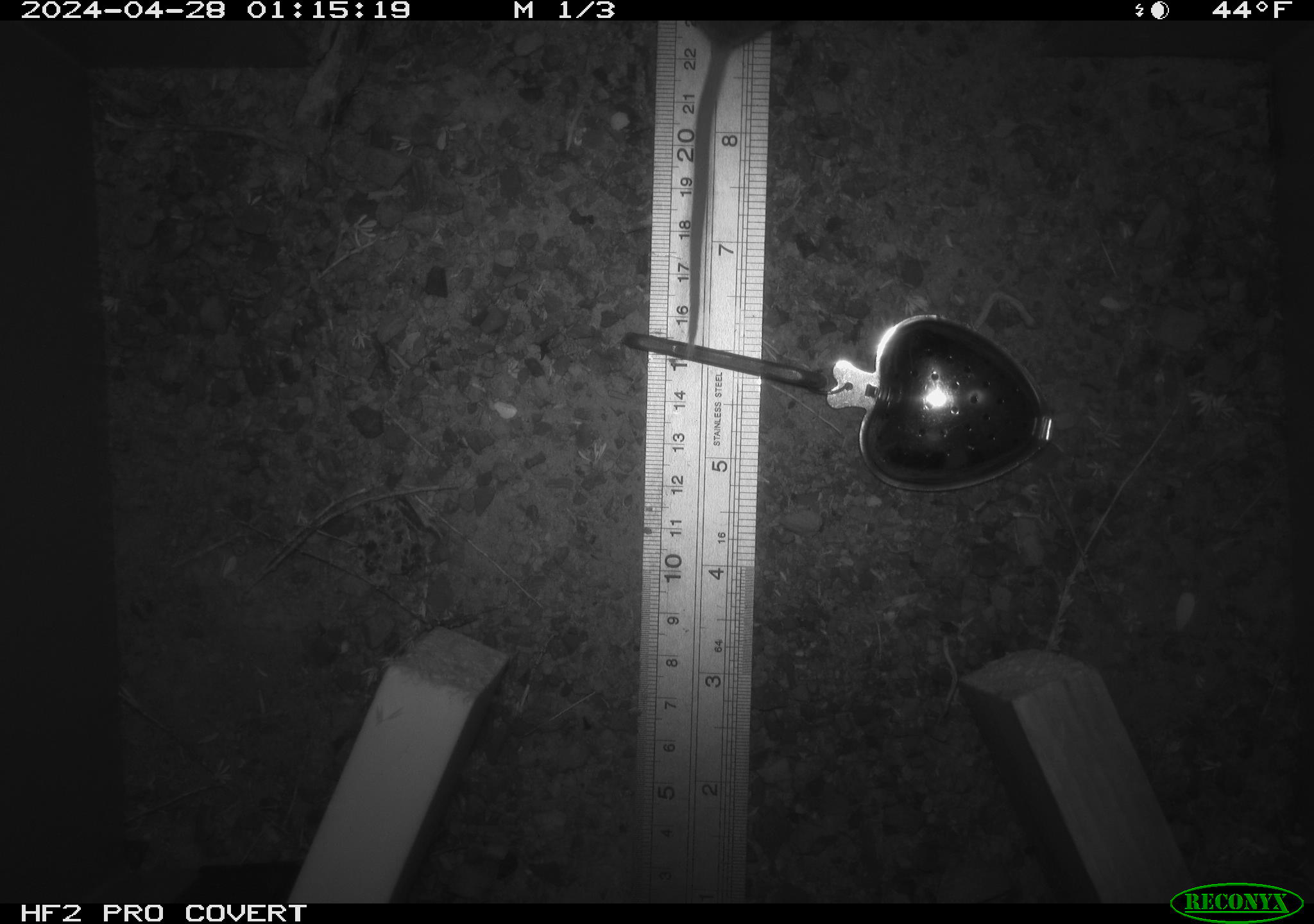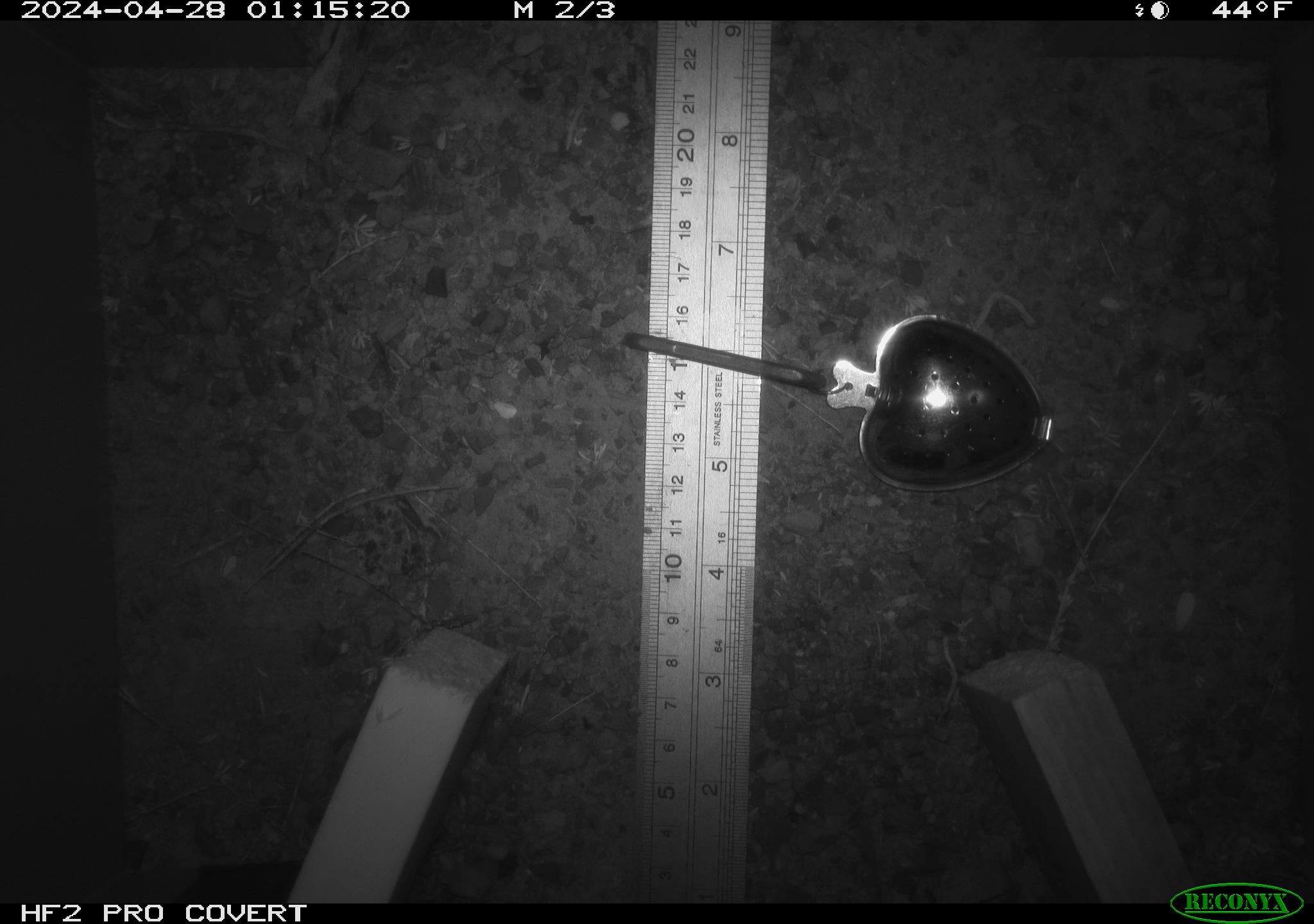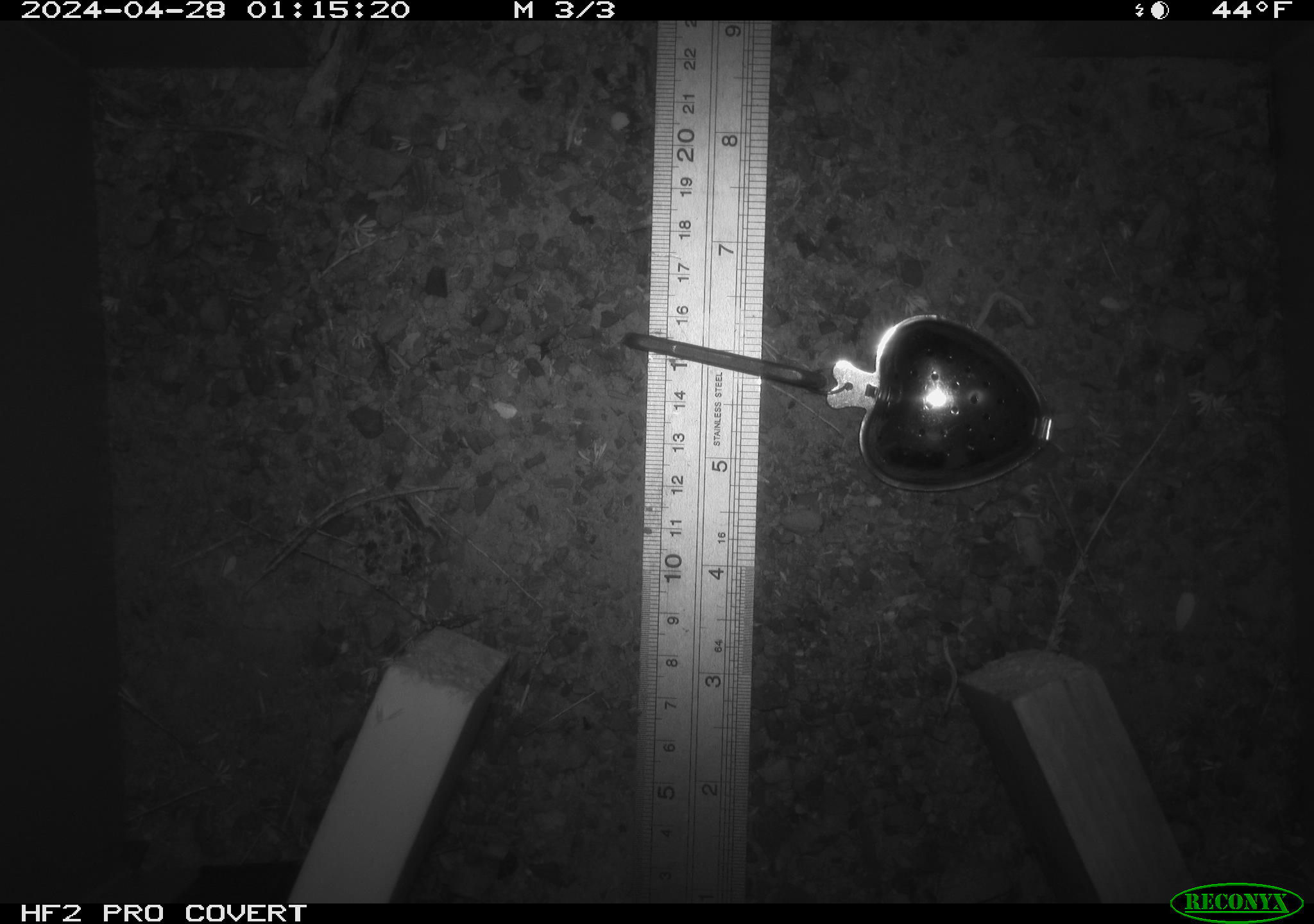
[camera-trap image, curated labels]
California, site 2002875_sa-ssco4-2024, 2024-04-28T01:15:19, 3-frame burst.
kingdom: Animalia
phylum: Chordata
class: Mammalia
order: Rodentia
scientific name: Rodentia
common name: mouse species